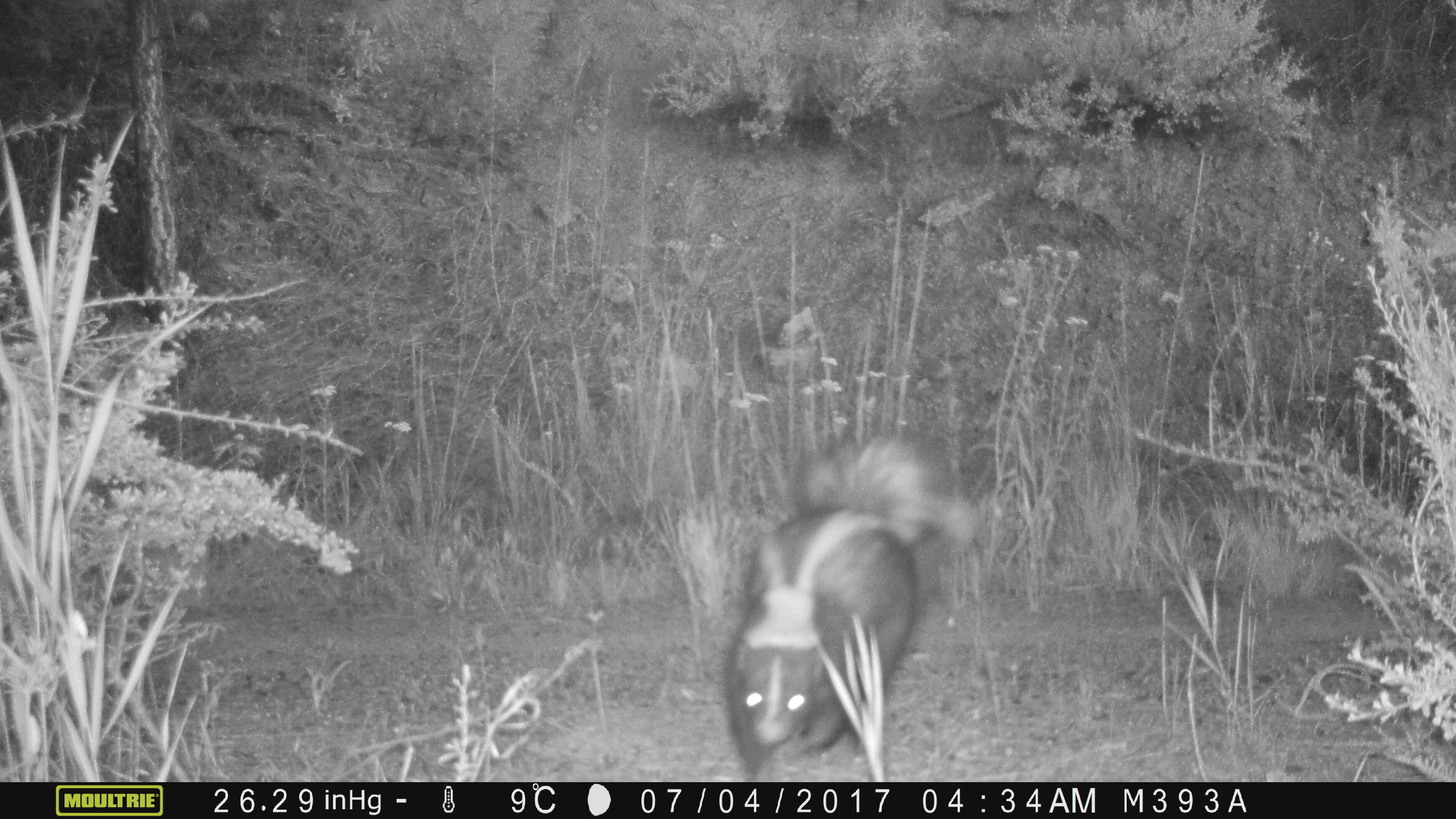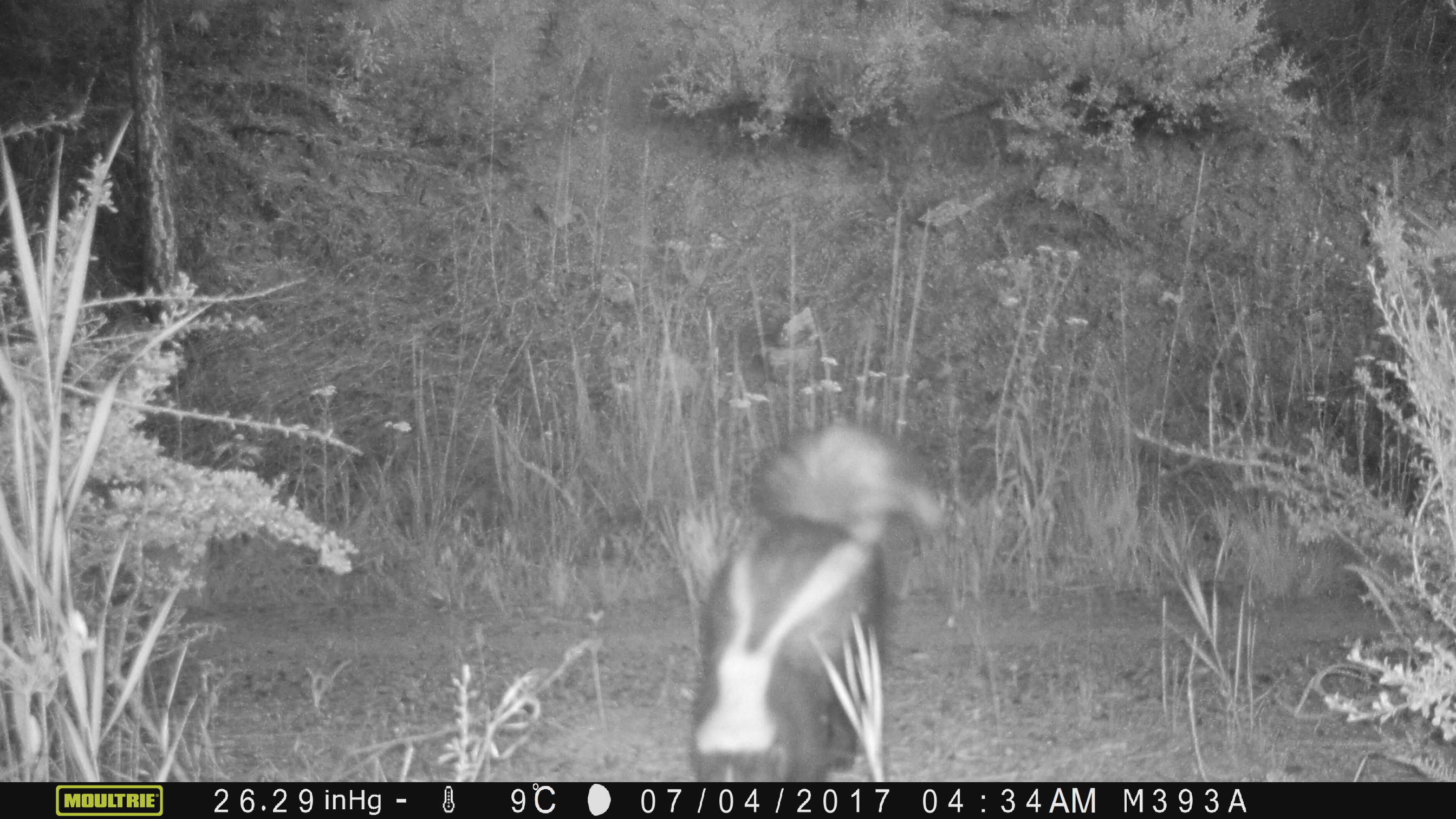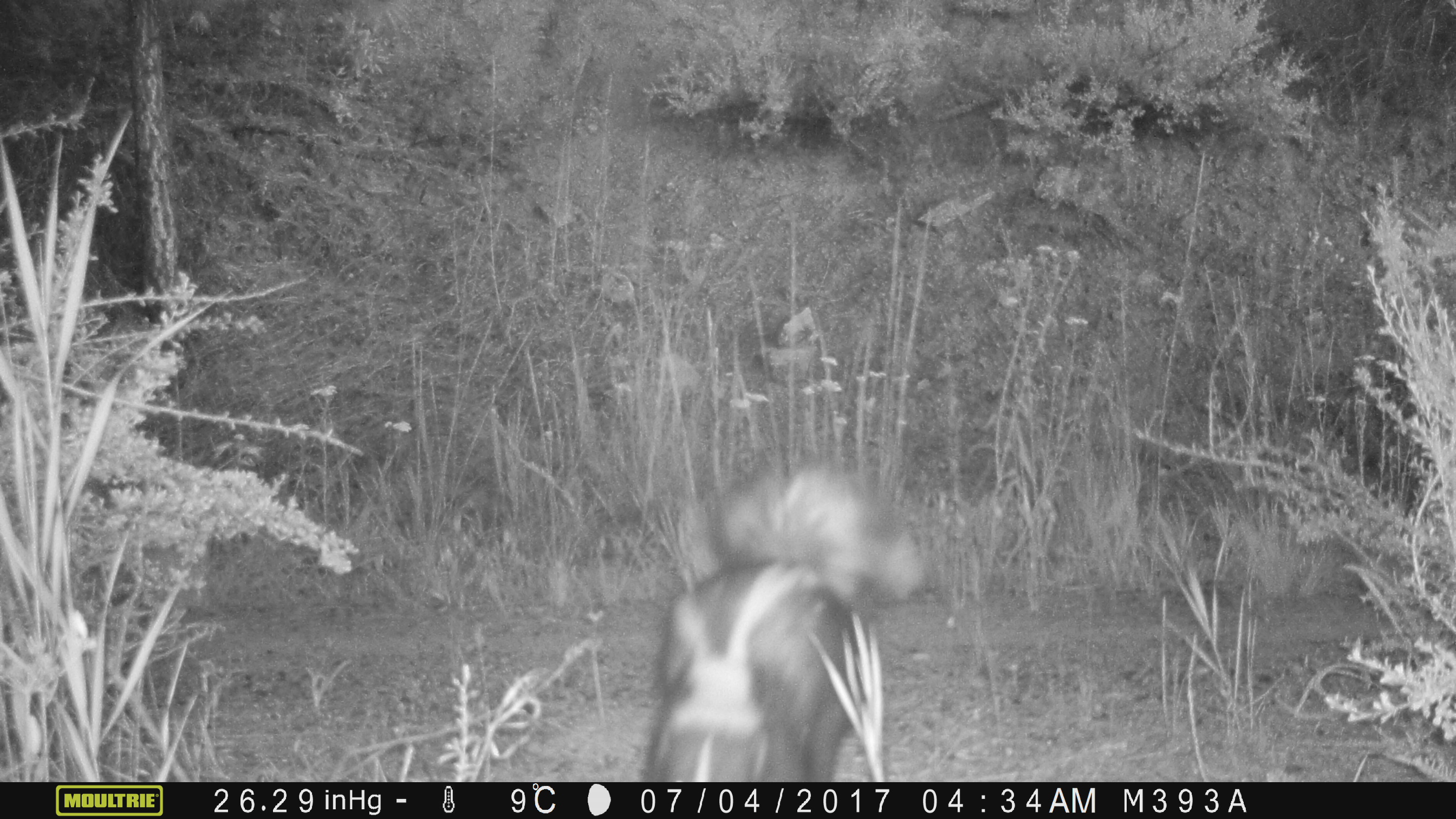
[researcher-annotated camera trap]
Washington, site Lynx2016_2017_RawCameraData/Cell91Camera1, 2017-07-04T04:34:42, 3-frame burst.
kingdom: Animalia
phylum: Chordata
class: Mammalia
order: Carnivora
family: Mephitidae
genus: Mephitis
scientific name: Mephitis mephitis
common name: striped skunk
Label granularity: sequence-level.